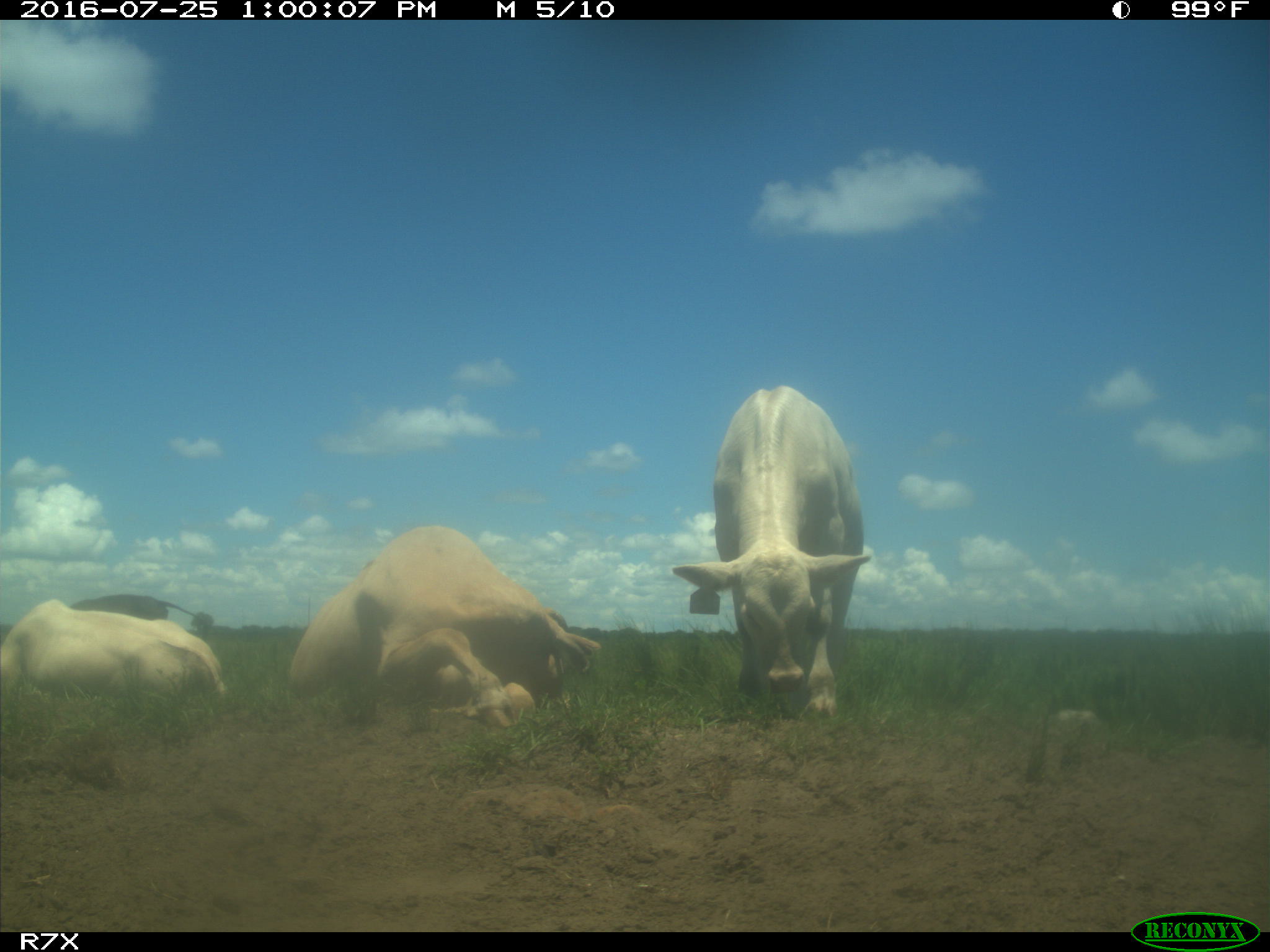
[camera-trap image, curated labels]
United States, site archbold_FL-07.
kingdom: Animalia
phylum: Chordata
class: Mammalia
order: Artiodactyla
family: Bovidae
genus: Bos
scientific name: Bos taurus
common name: domestic cow